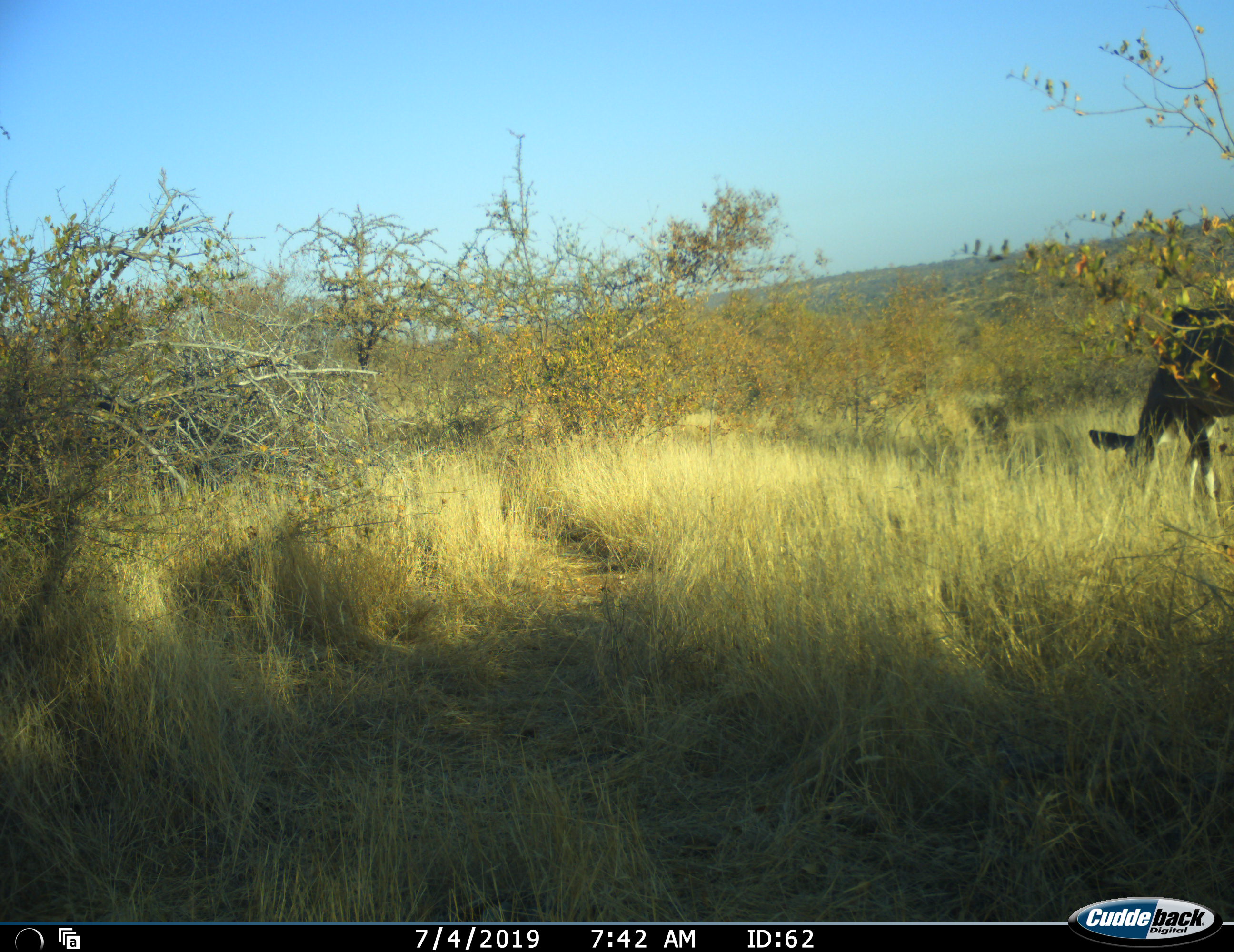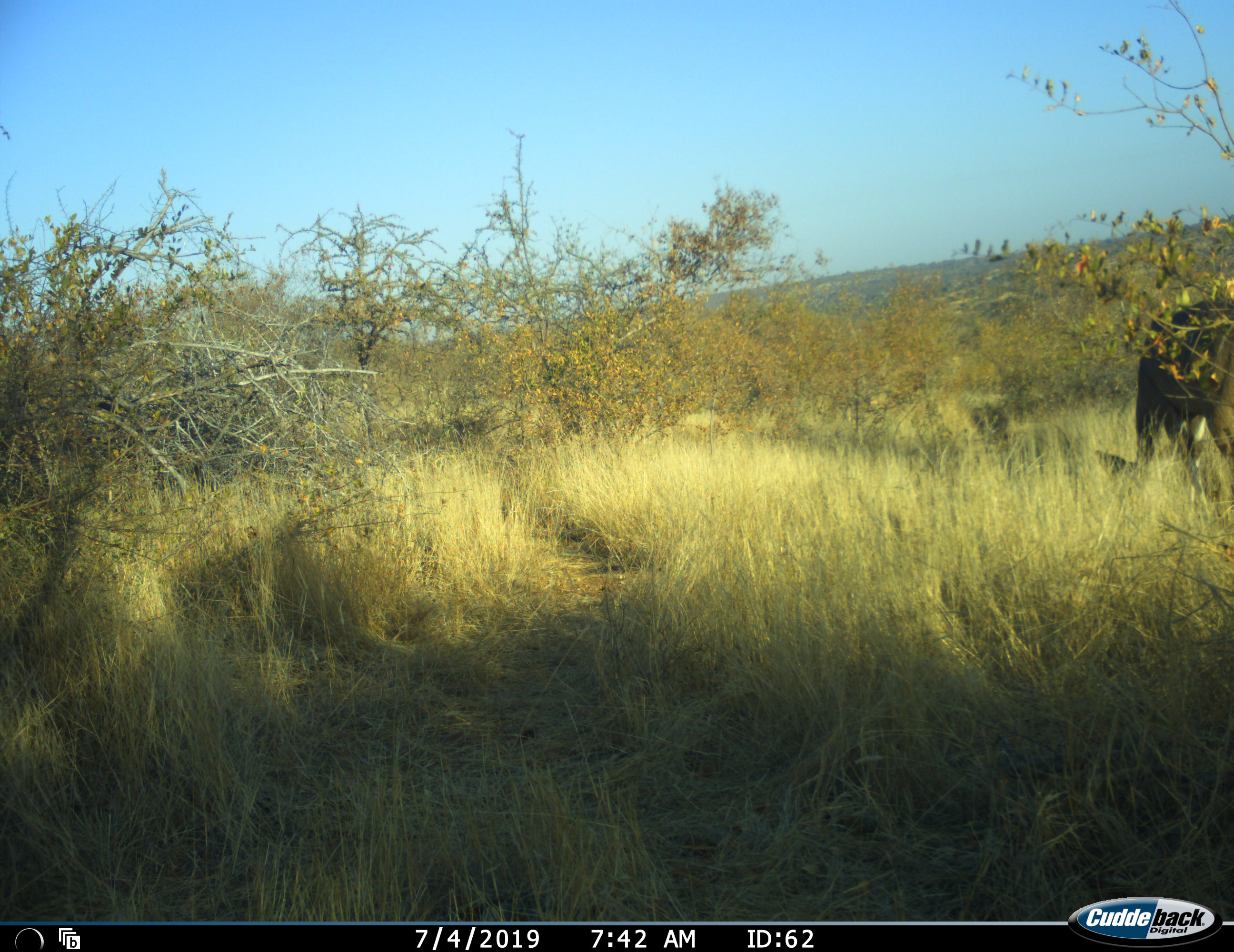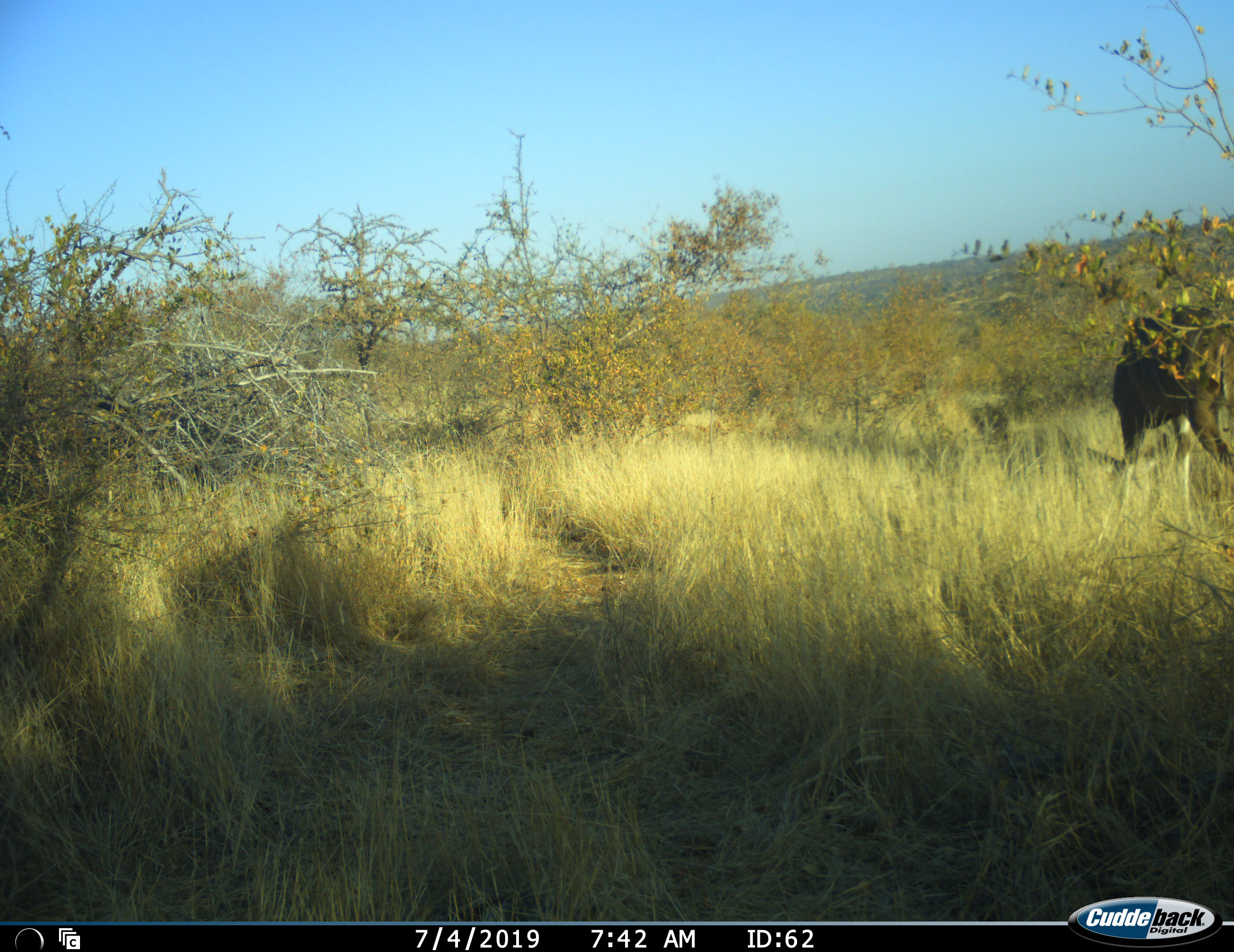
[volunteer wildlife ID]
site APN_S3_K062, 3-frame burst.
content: unidentified animal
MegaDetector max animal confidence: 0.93